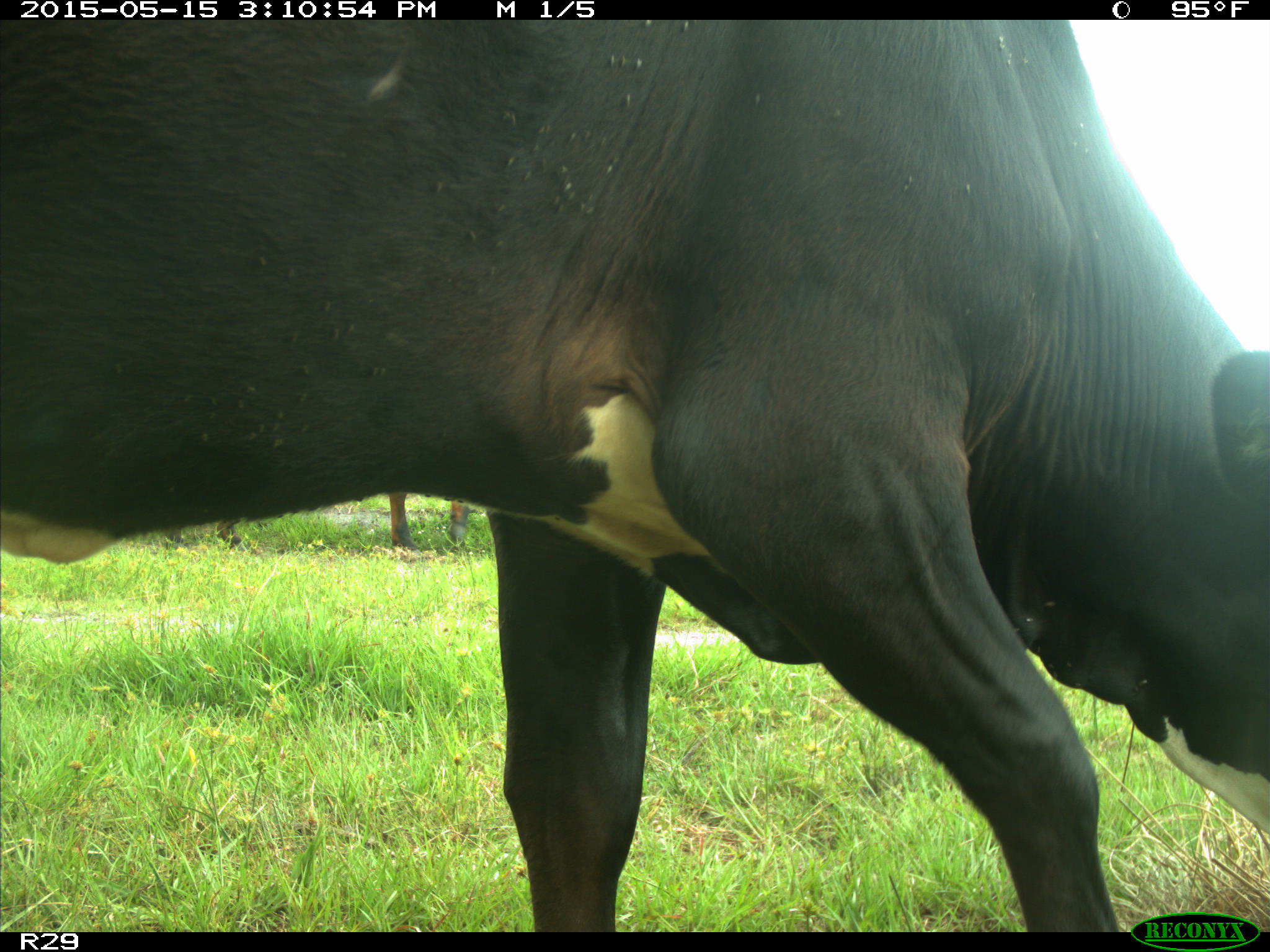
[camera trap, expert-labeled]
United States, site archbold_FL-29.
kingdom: Animalia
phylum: Chordata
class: Mammalia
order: Artiodactyla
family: Bovidae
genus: Bos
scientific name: Bos taurus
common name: domestic cow